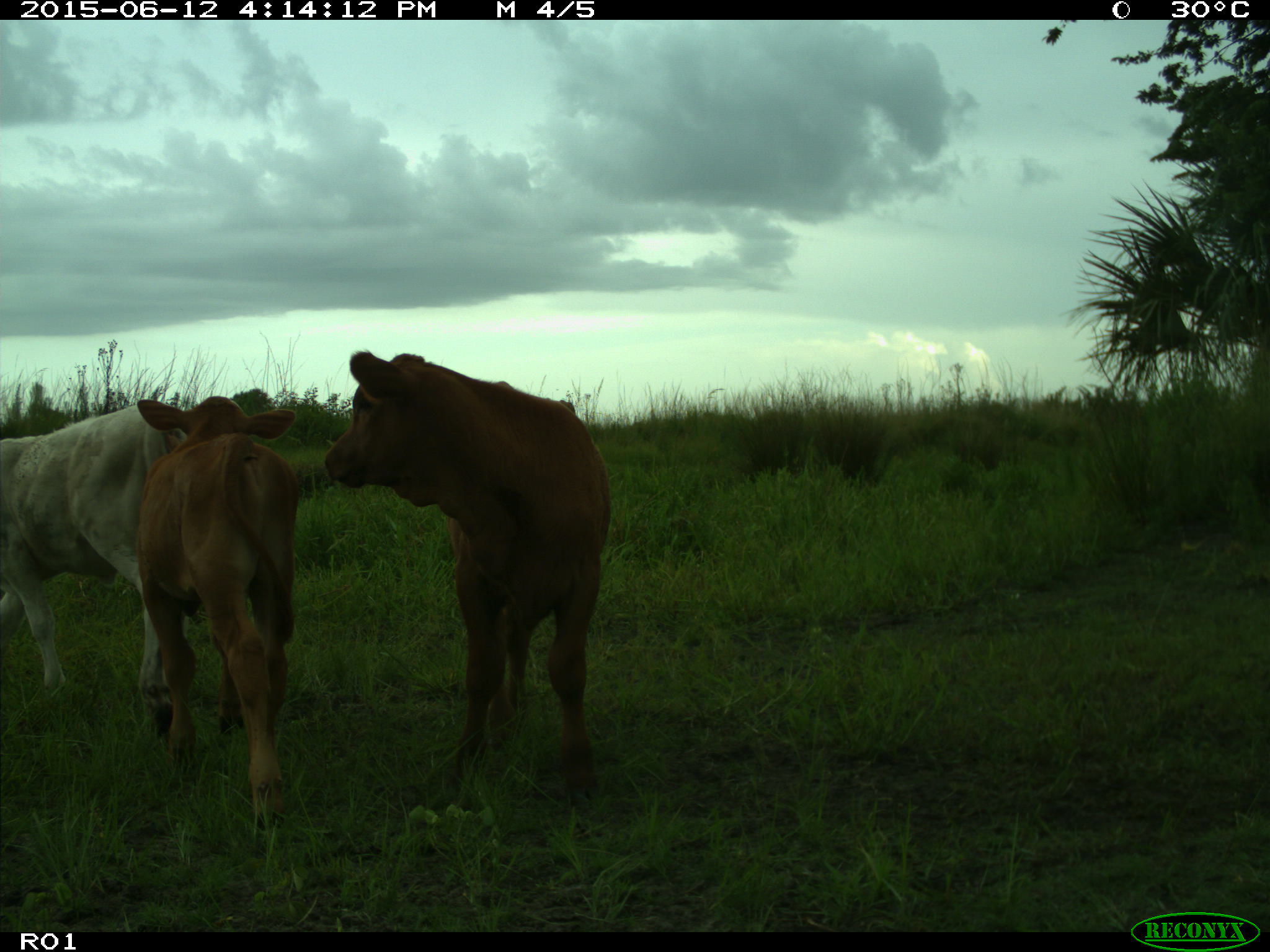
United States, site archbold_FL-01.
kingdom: Animalia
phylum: Chordata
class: Mammalia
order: Artiodactyla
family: Bovidae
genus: Bos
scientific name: Bos taurus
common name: domestic cow